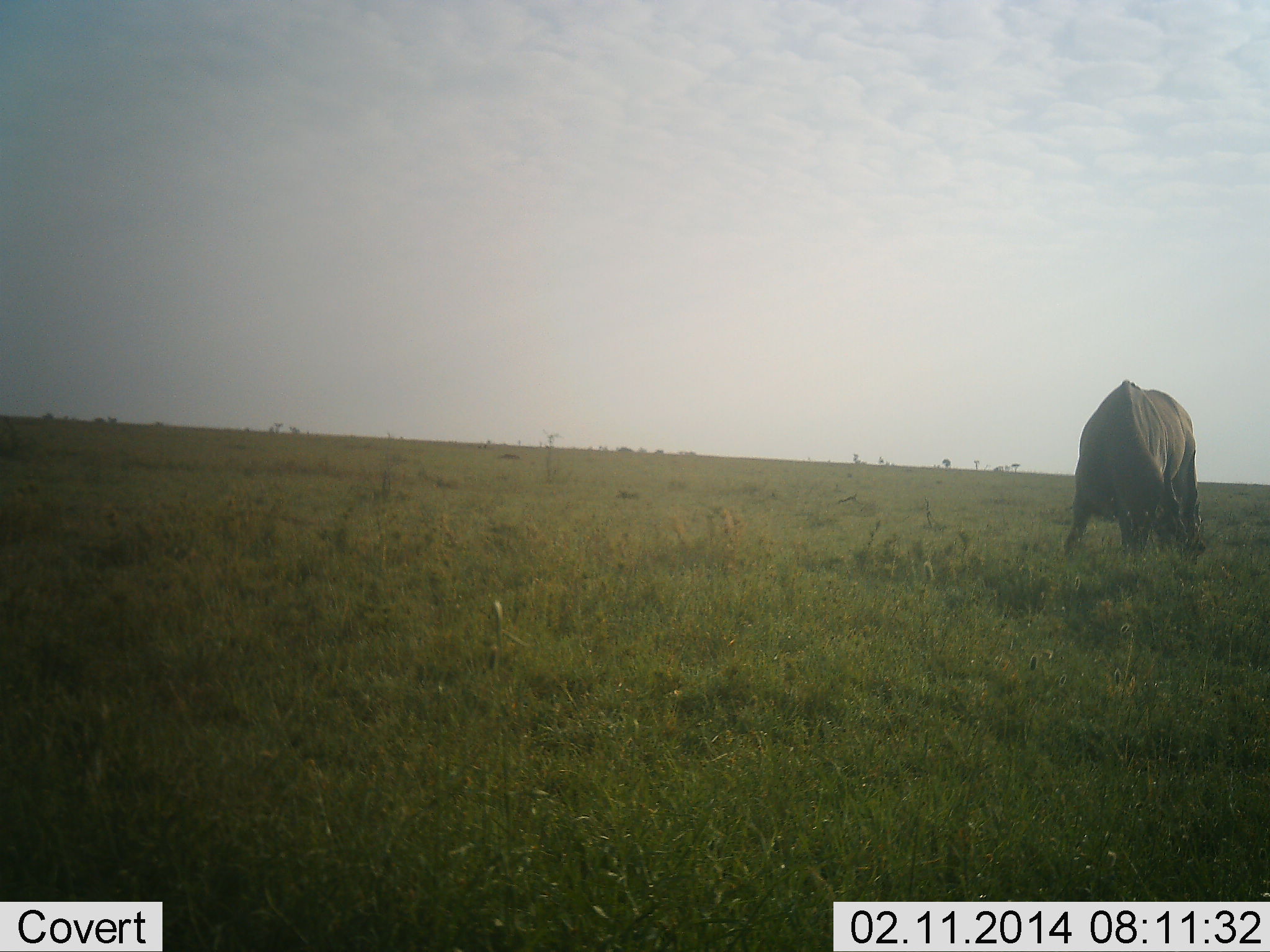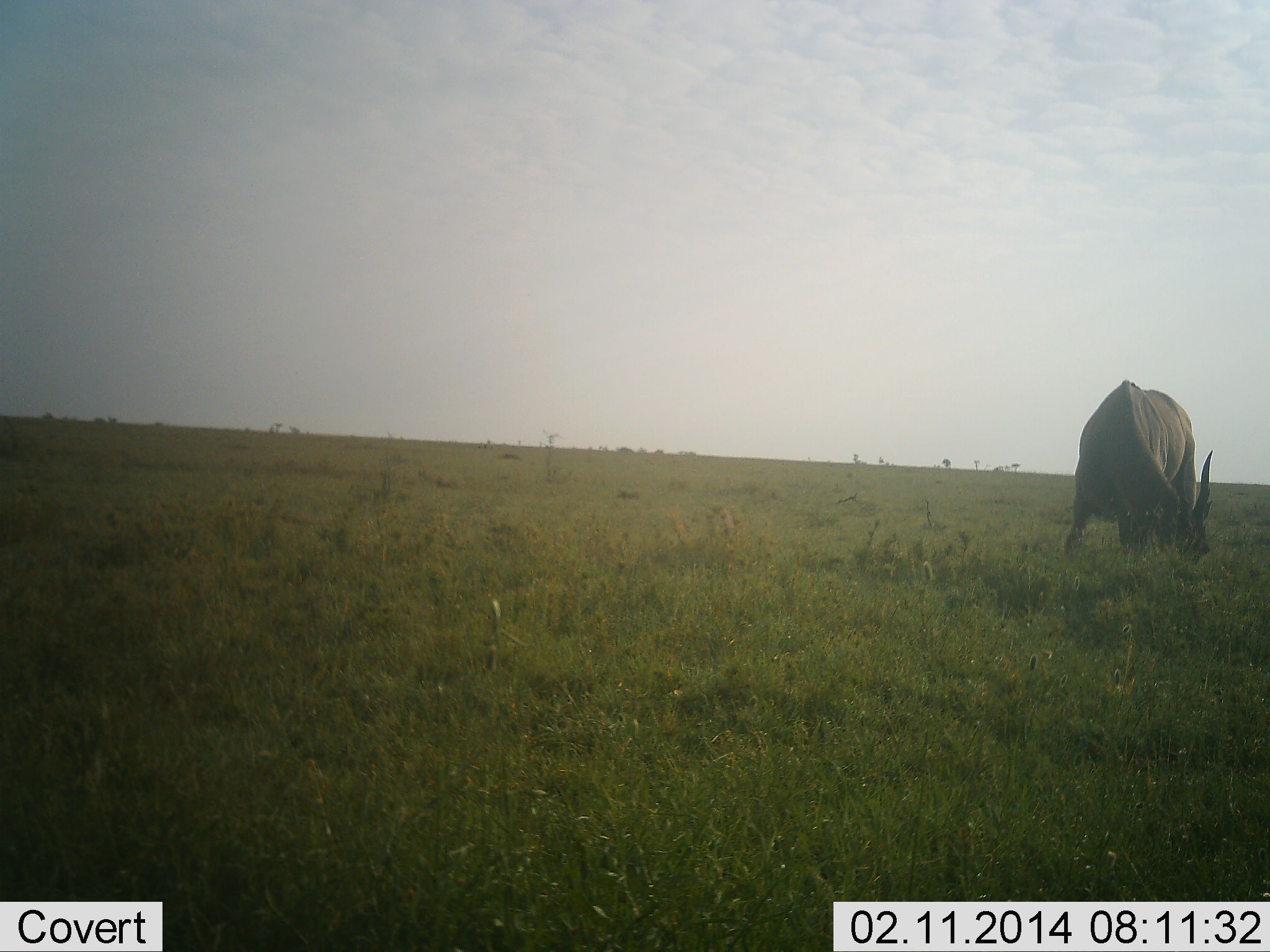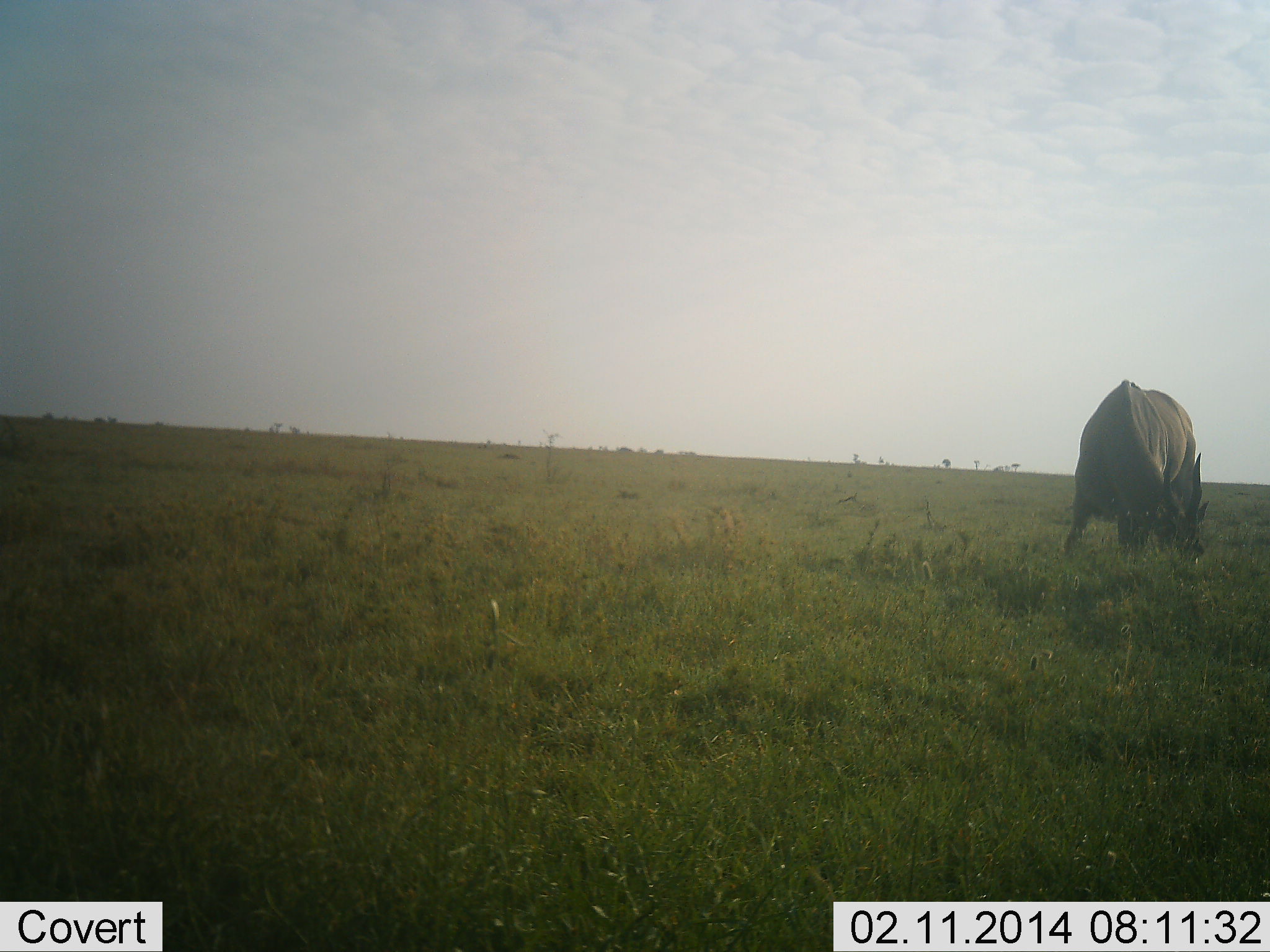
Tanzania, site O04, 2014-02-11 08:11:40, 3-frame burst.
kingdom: Animalia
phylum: Chordata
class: Mammalia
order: Artiodactyla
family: Bovidae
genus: Tragelaphus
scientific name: Tragelaphus oryx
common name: eland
Eland (Tragelaphus oryx), count 1. Behavior (volunteer vote fractions): standing 40%, resting 0%, moving 0%, interacting 0%. Young present (vote fraction): 0%. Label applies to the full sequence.